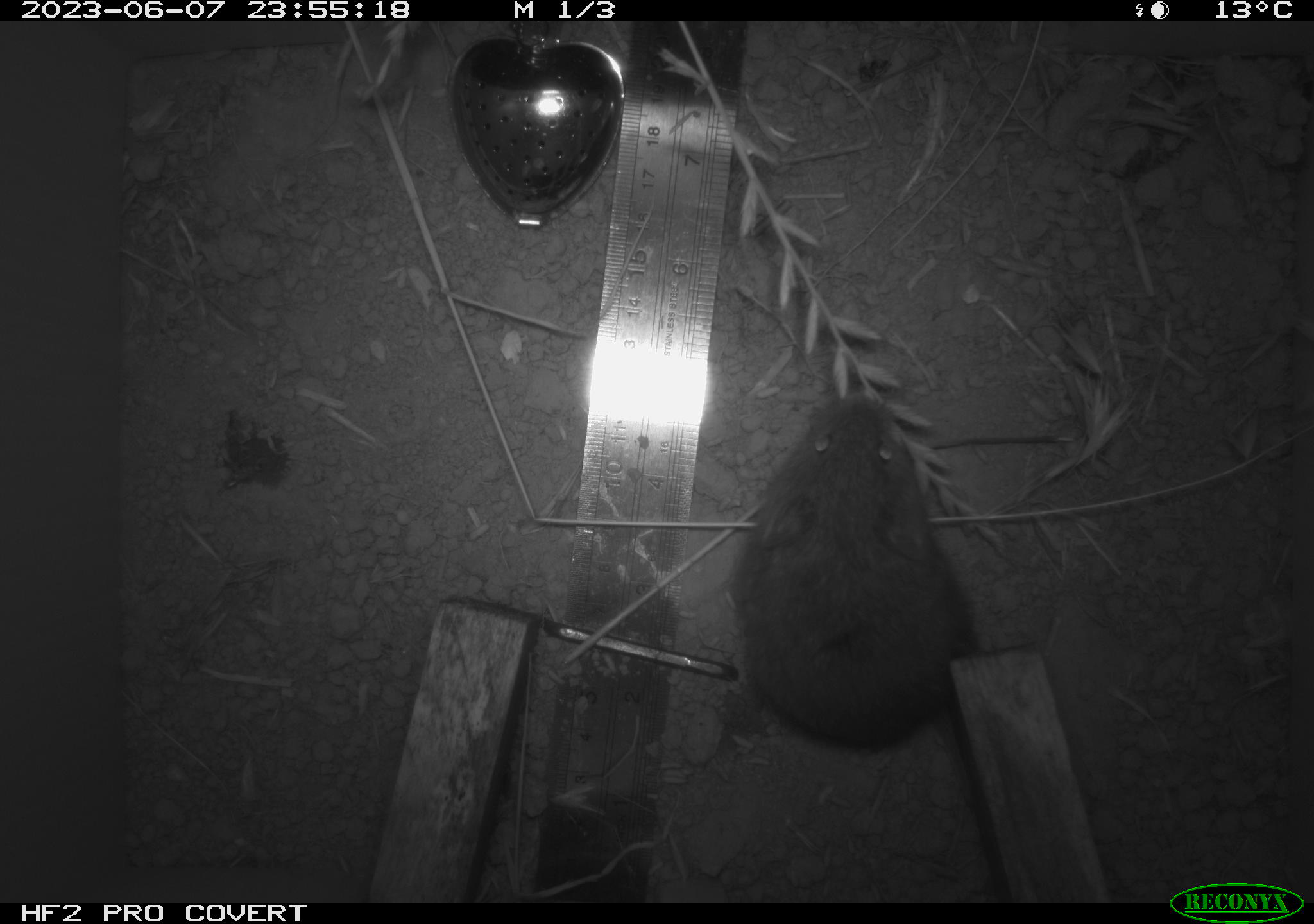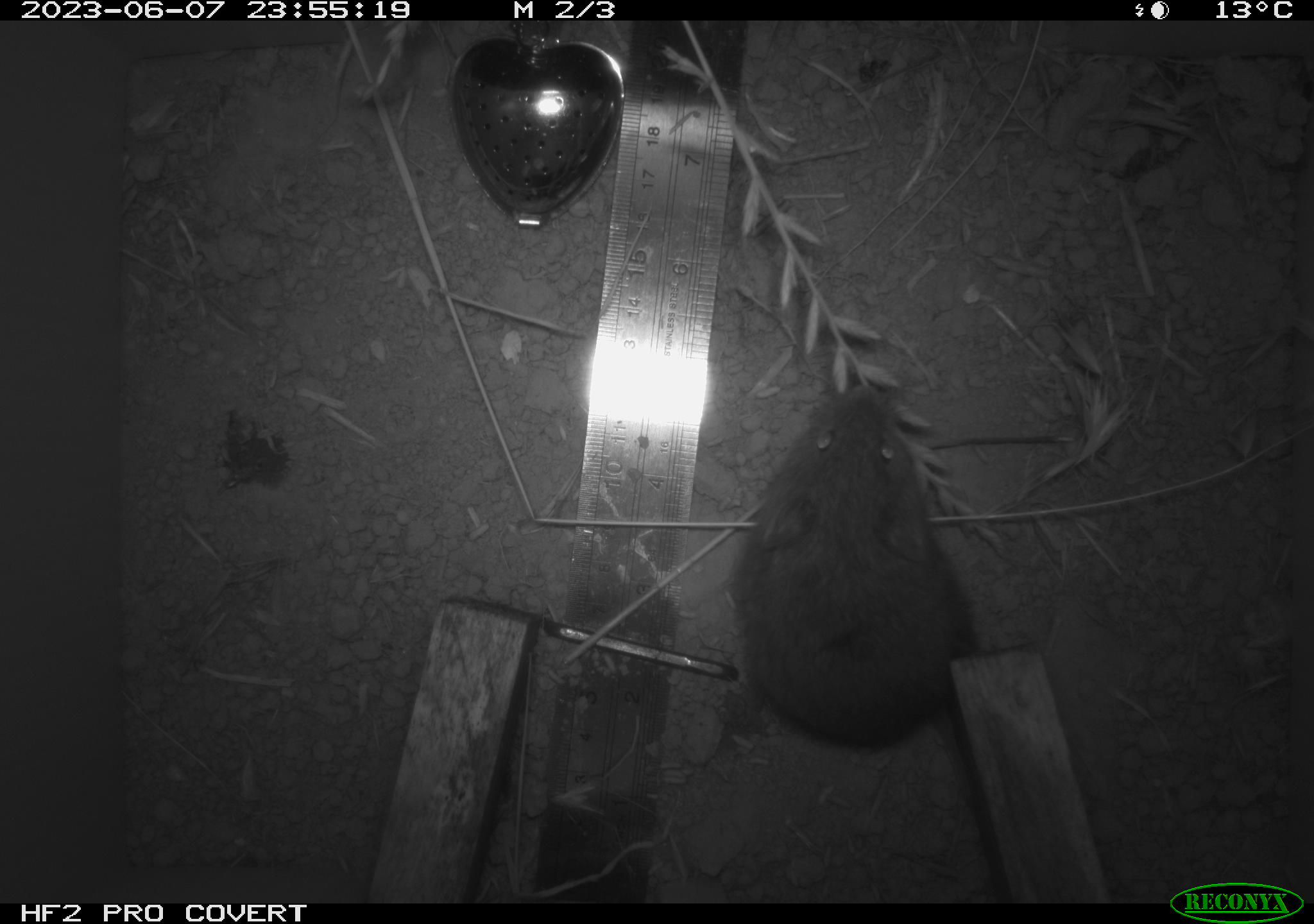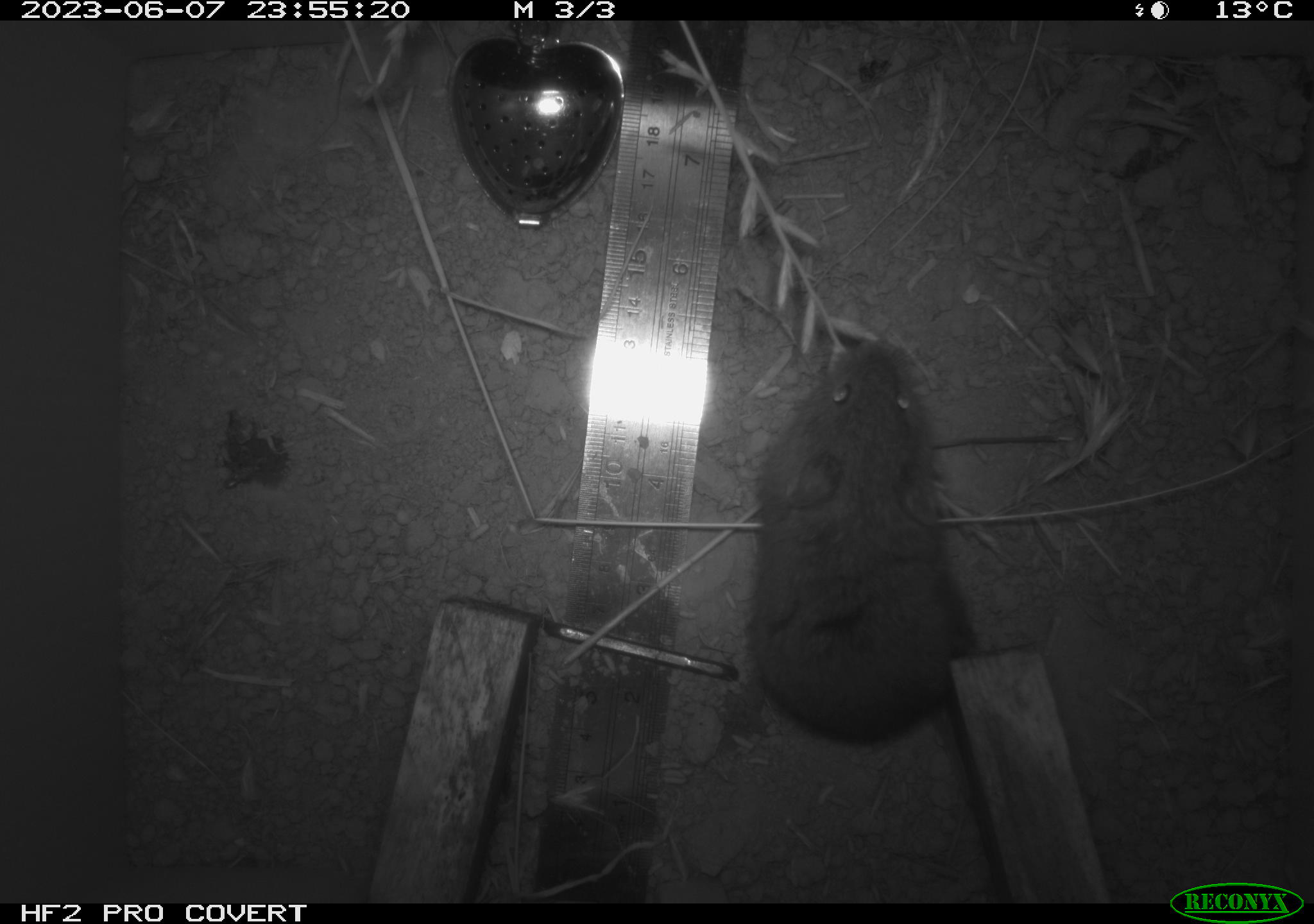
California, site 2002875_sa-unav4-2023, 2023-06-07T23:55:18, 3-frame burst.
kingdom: Animalia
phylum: Chordata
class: Mammalia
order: Rodentia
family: Cricetidae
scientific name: Arvicolinae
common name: voles, lemmings, and muskrats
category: arvicolinae subfamily